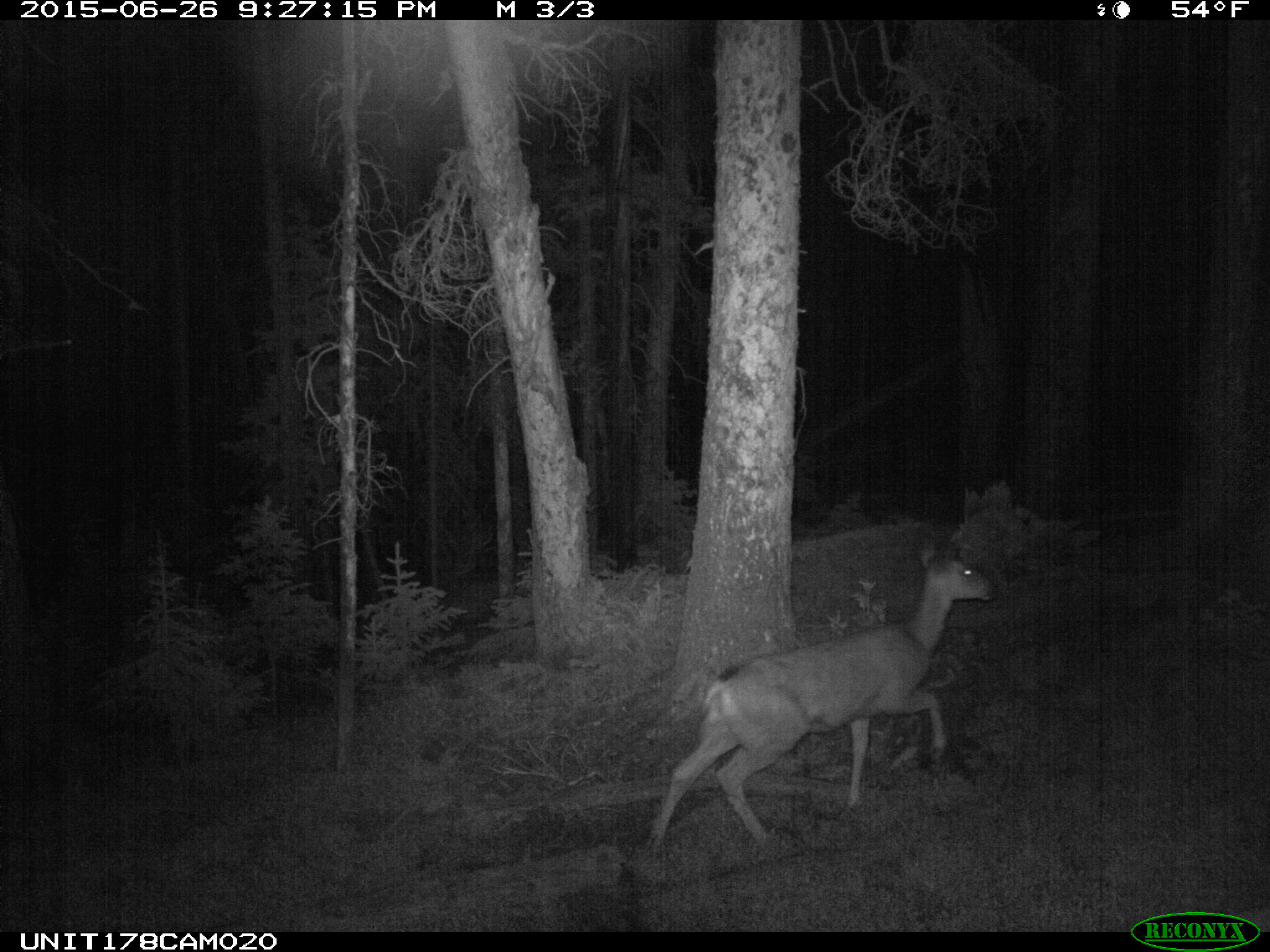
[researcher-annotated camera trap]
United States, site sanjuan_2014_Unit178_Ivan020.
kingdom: Animalia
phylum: Chordata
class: Mammalia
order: Artiodactyla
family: Cervidae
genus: Odocoileus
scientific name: Odocoileus hemionus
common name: mule deer